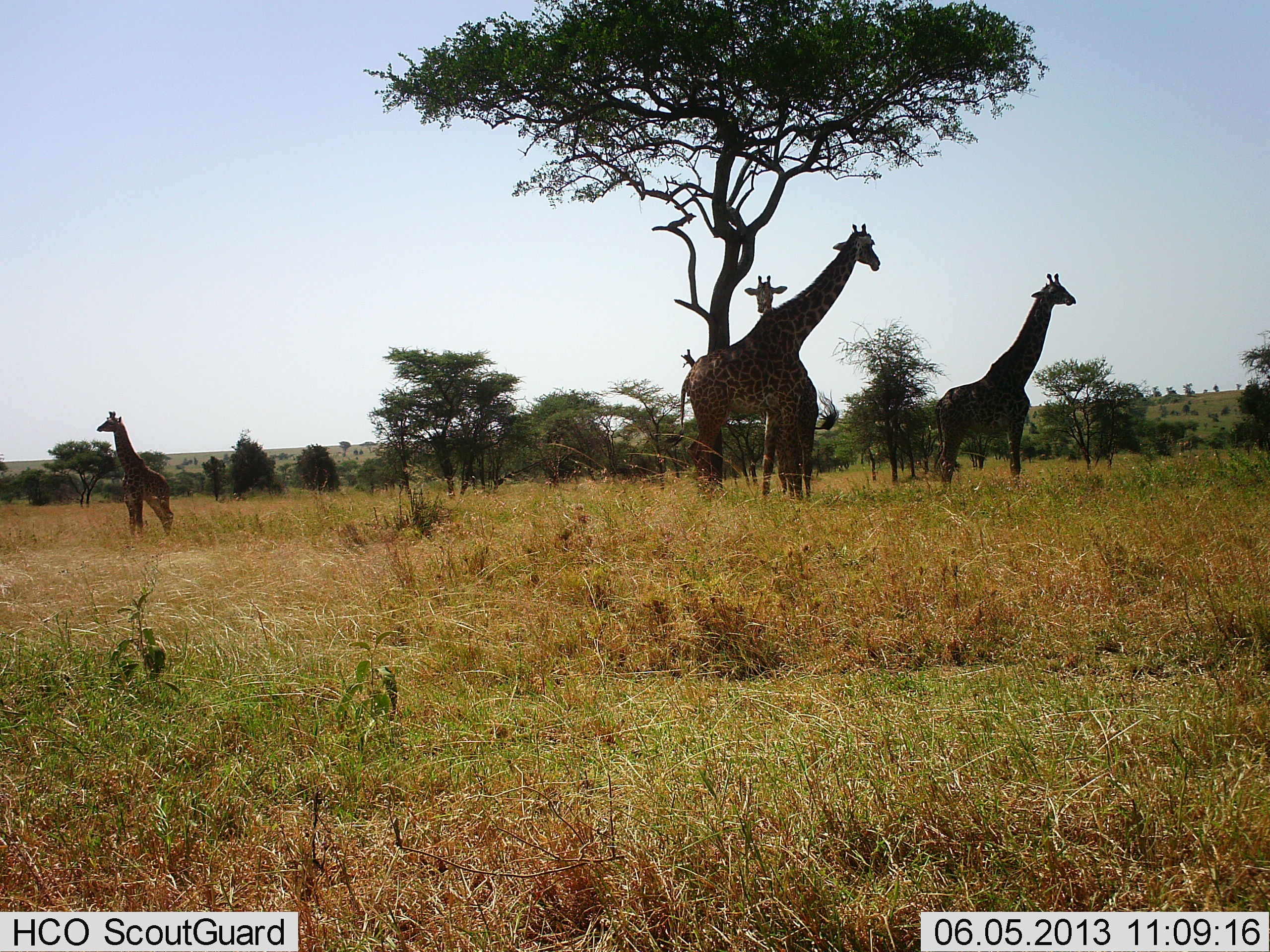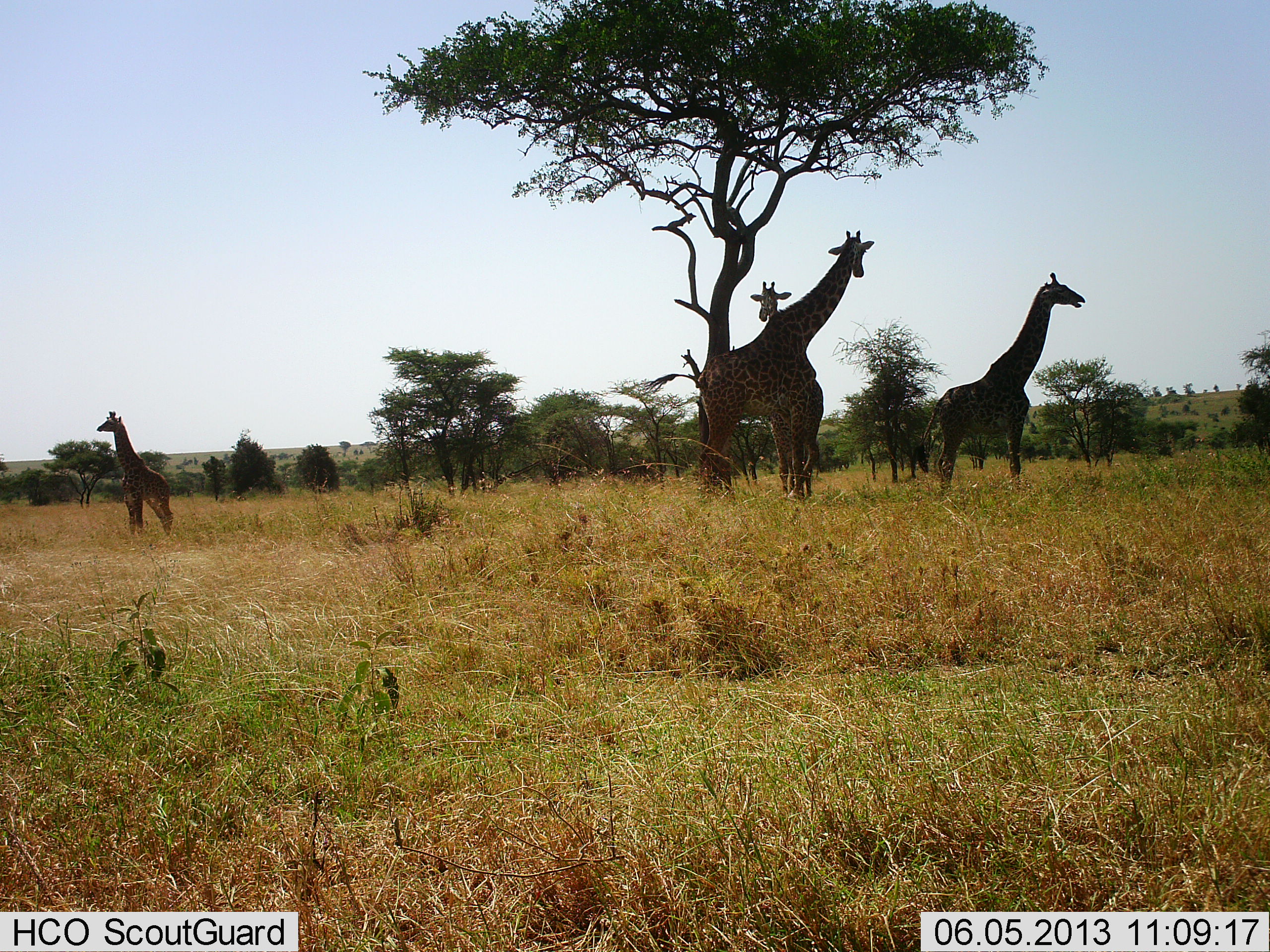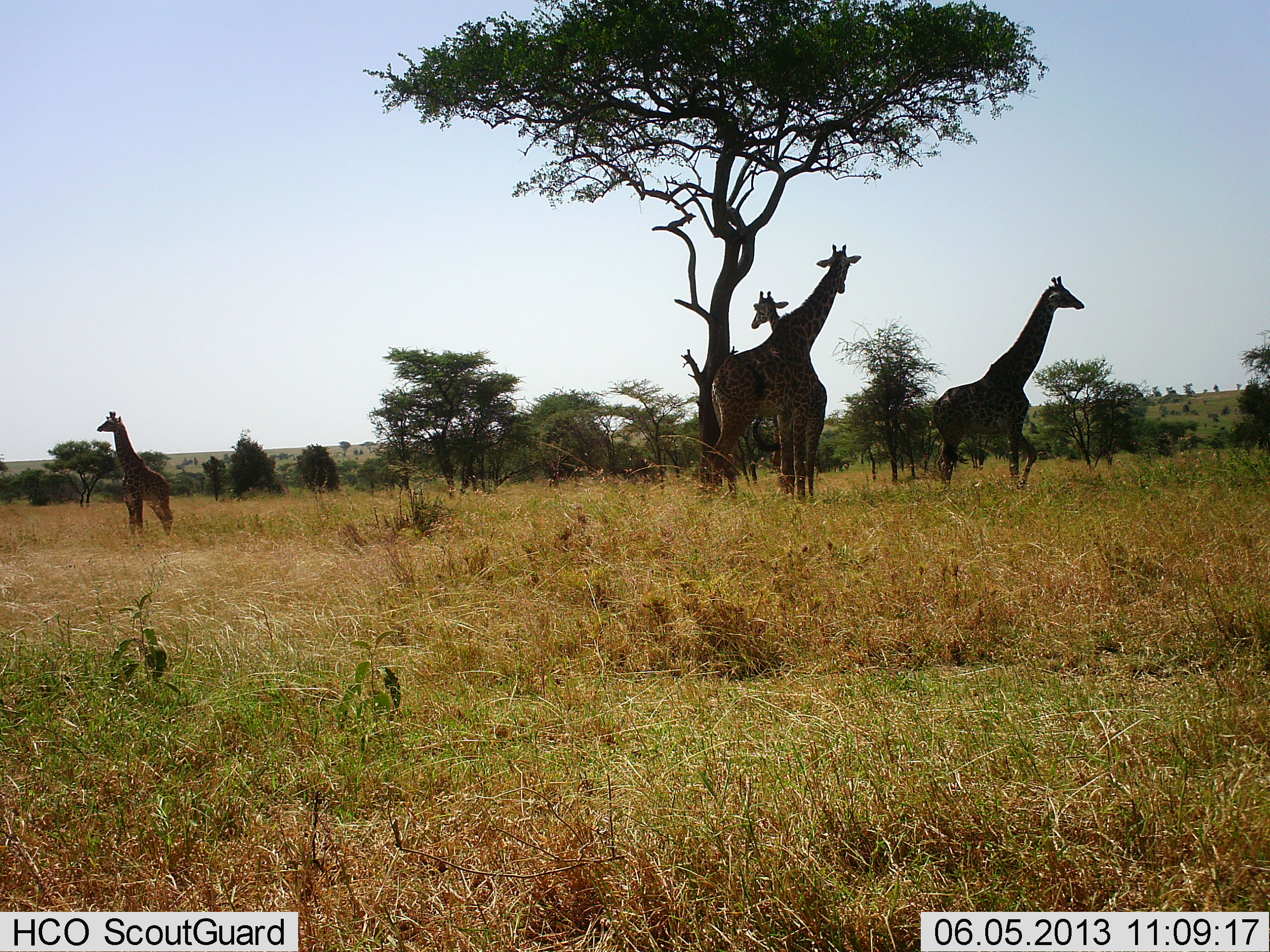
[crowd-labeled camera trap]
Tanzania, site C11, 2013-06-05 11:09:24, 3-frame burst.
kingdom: Animalia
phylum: Chordata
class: Mammalia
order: Artiodactyla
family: Giraffidae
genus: Giraffa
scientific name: Giraffa camelopardalis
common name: giraffe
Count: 4.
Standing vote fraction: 100%.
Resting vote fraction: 8%.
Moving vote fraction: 12%.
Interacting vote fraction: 0%.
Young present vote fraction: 62%.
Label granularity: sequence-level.